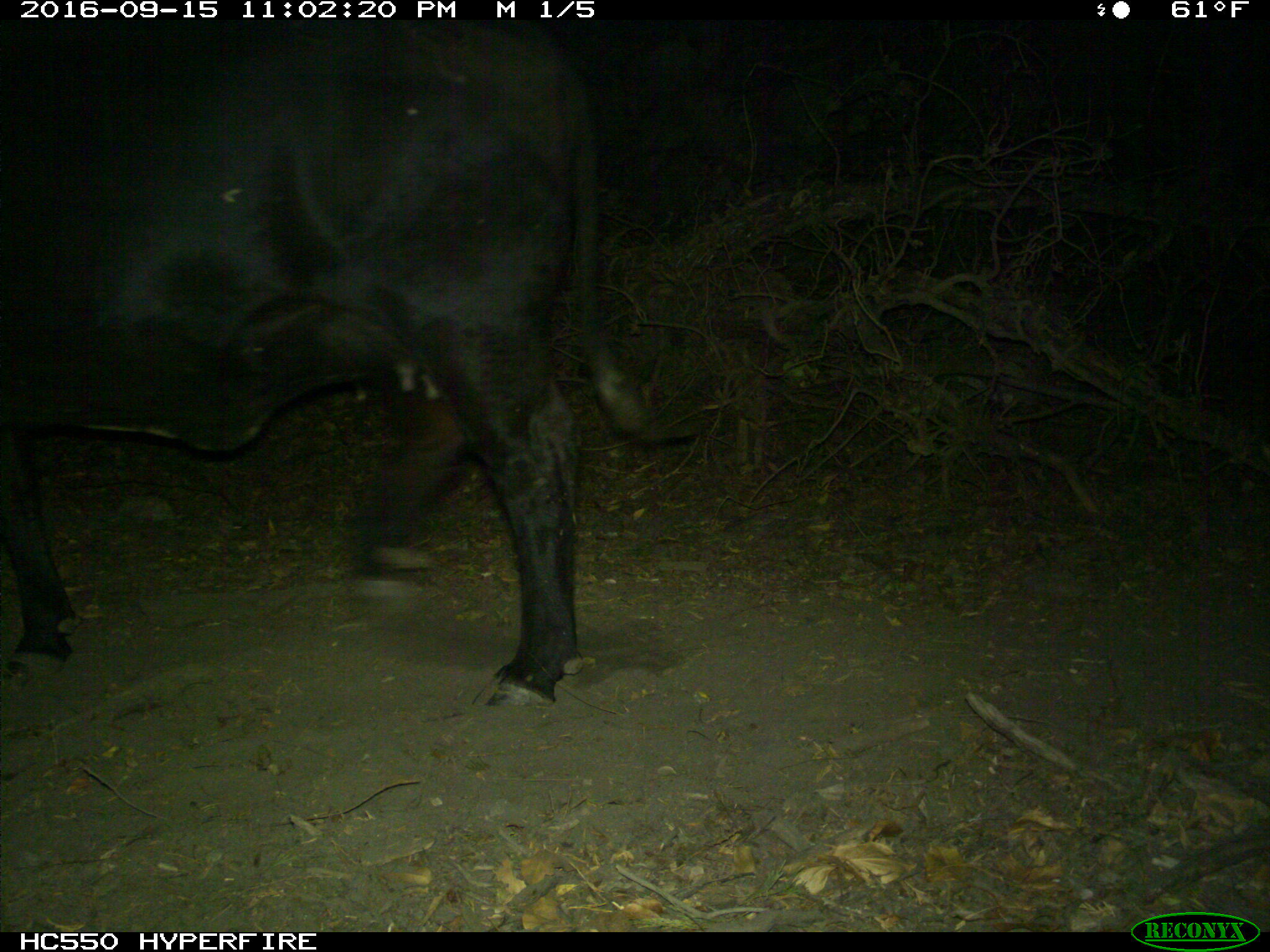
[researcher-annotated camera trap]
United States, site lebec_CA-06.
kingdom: Animalia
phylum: Chordata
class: Mammalia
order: Artiodactyla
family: Bovidae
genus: Bos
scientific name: Bos taurus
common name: domestic cow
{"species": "Bos taurus (domestic cow)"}